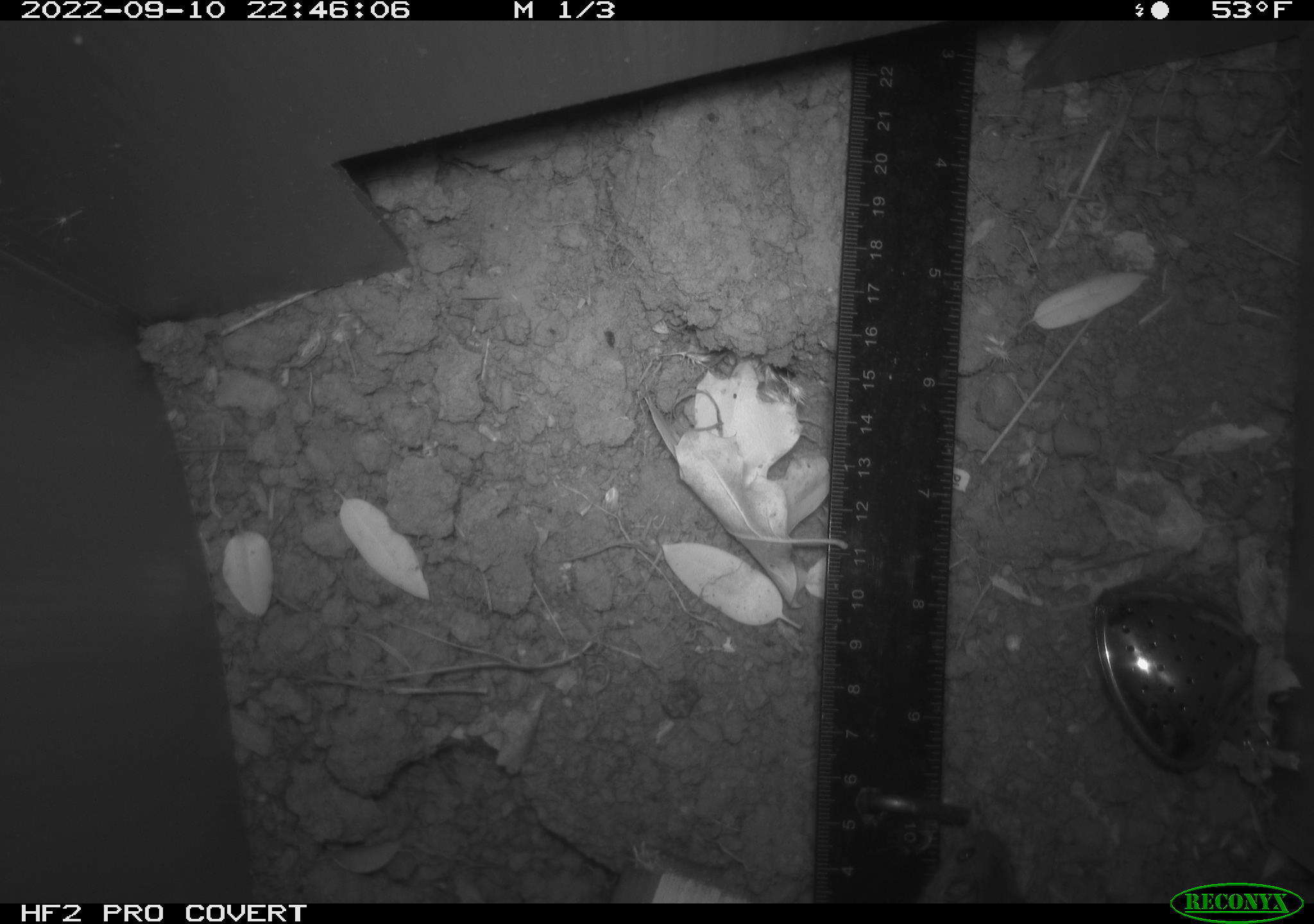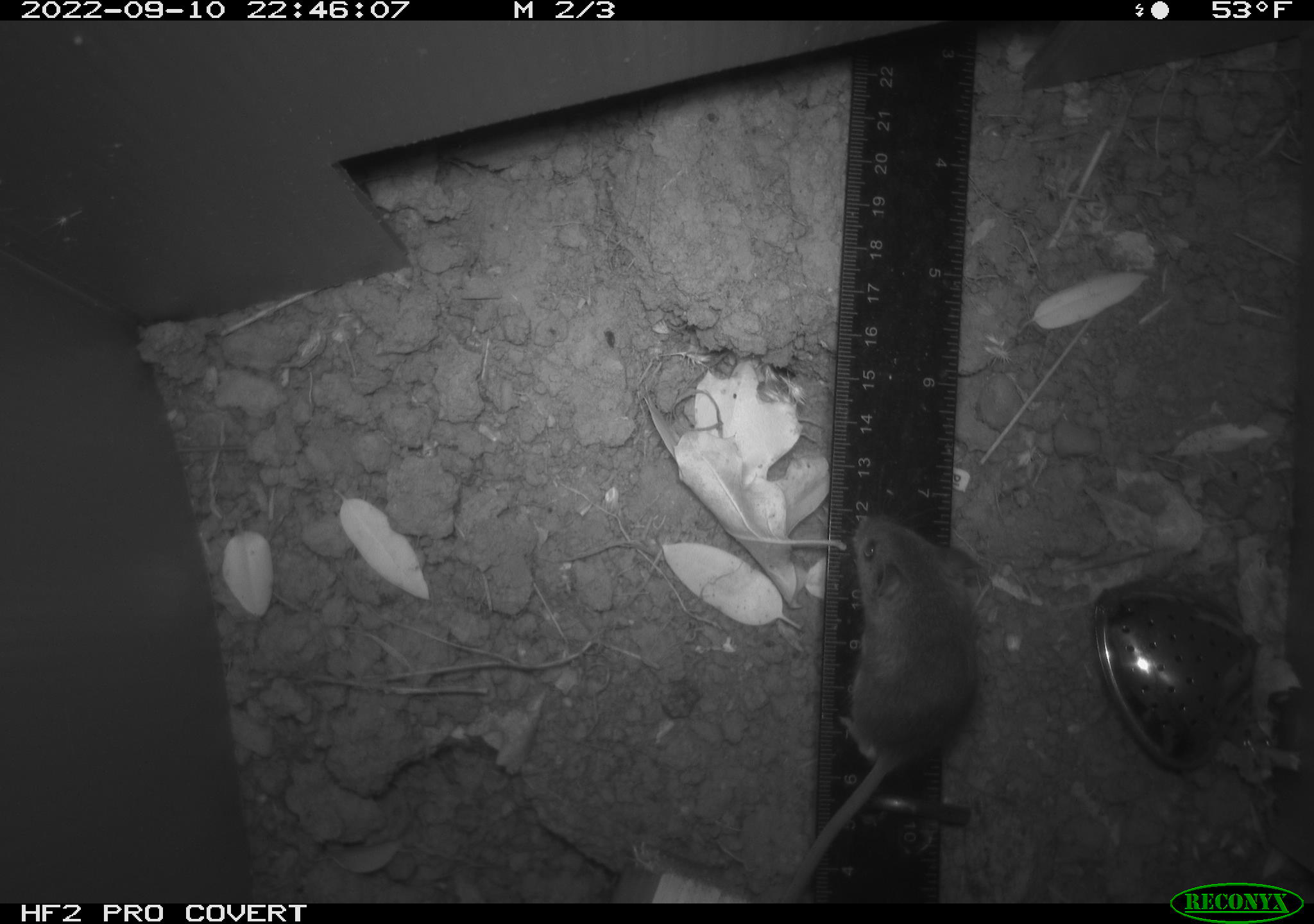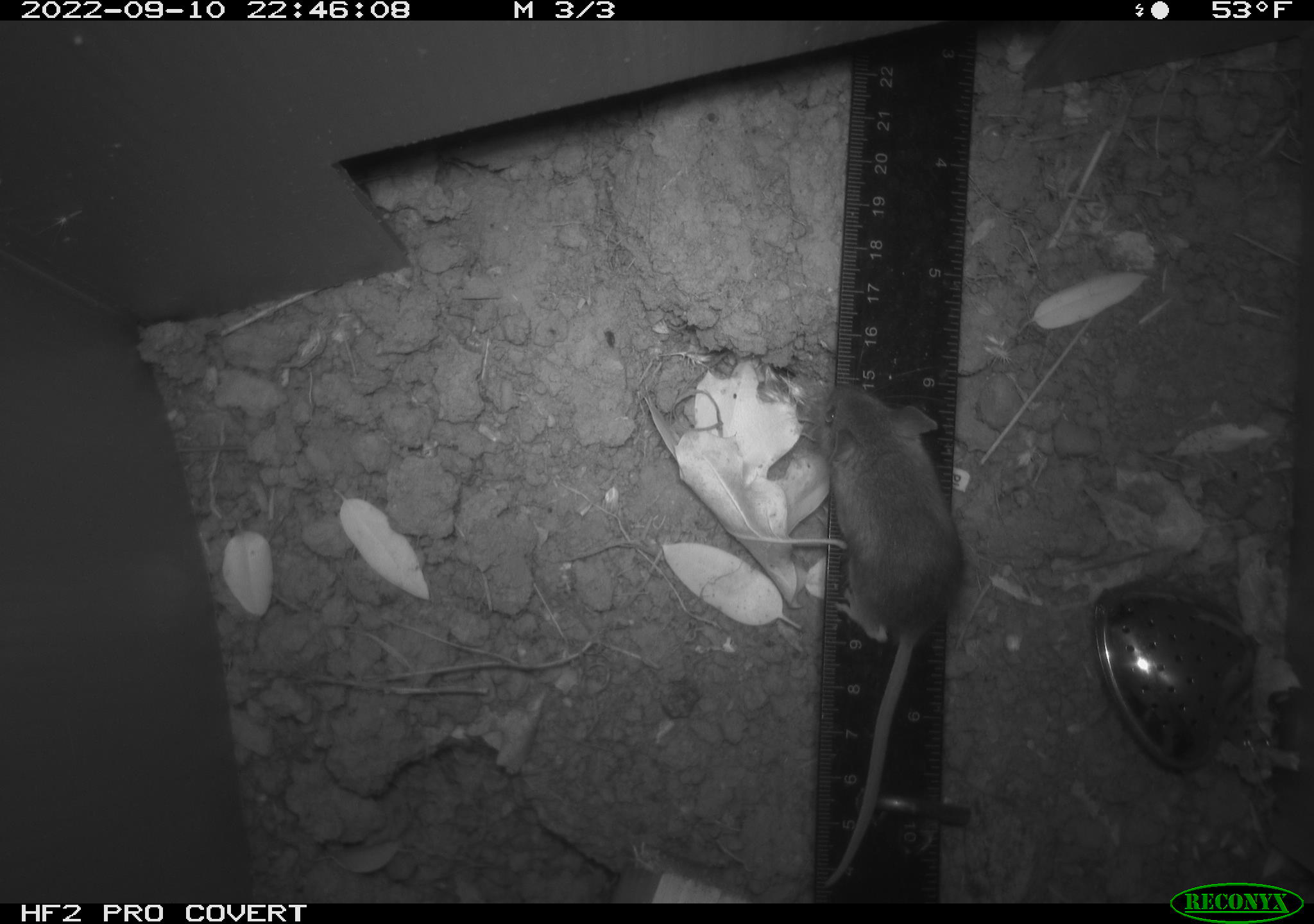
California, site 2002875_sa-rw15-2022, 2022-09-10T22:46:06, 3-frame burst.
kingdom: Animalia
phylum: Chordata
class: Mammalia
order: Rodentia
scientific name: Rodentia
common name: mouse species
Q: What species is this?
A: Mouse species (Rodentia).